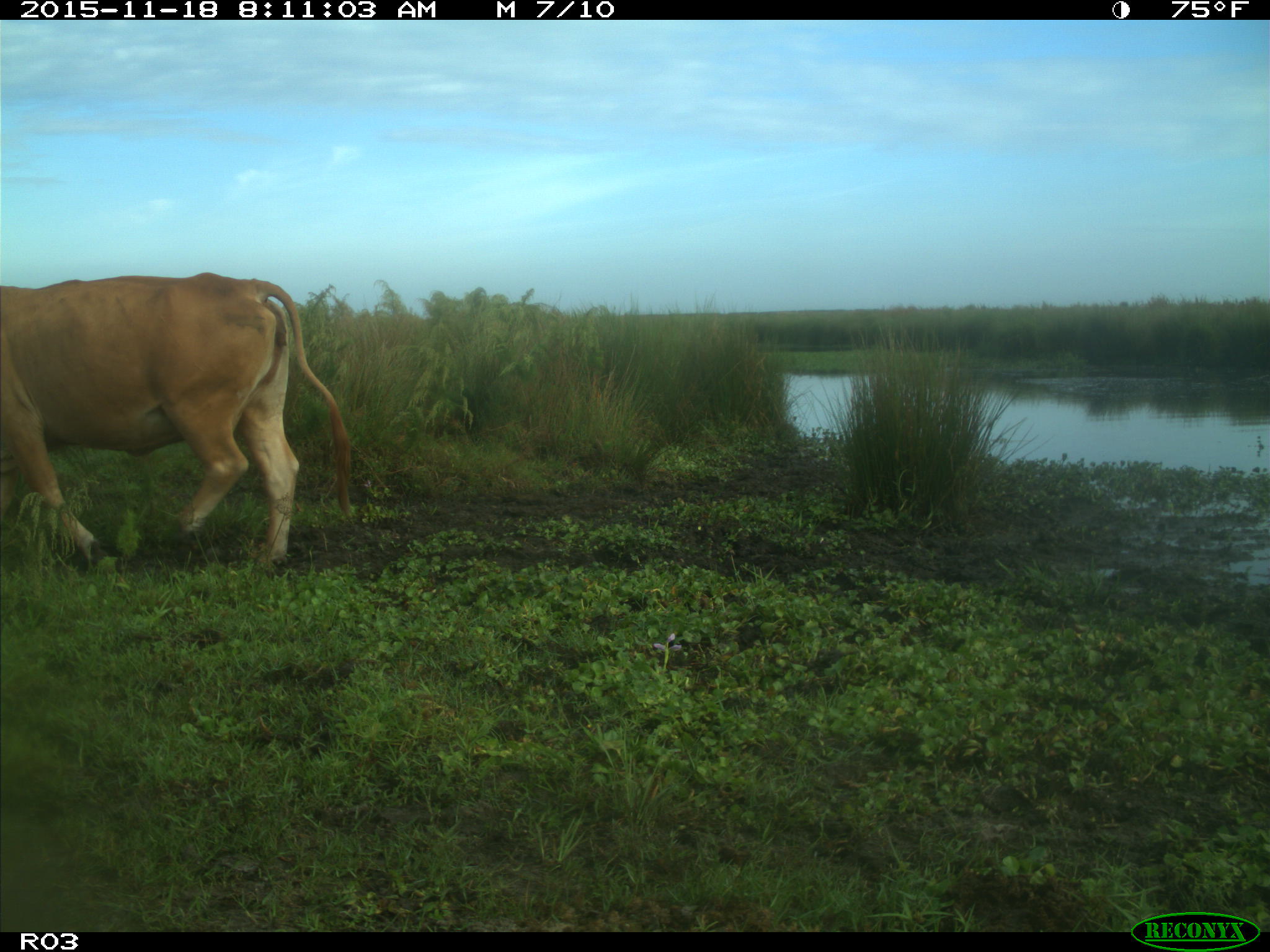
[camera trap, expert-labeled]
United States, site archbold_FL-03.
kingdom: Animalia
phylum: Chordata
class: Mammalia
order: Artiodactyla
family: Bovidae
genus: Bos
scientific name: Bos taurus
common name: domestic cow